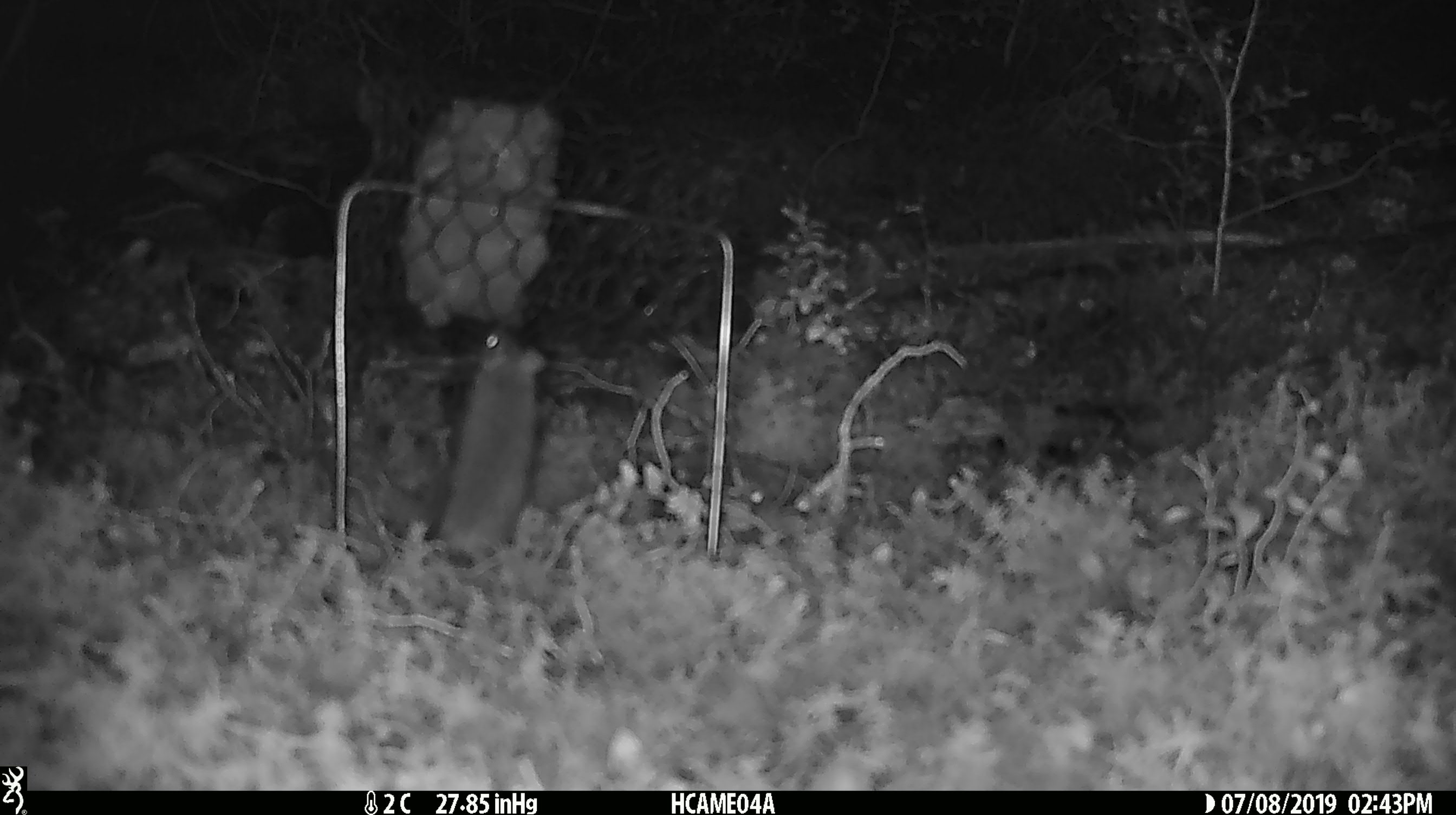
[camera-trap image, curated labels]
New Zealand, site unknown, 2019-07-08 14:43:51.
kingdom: Animalia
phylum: Chordata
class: Mammalia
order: Rodentia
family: Muridae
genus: Mus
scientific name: Mus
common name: mouse